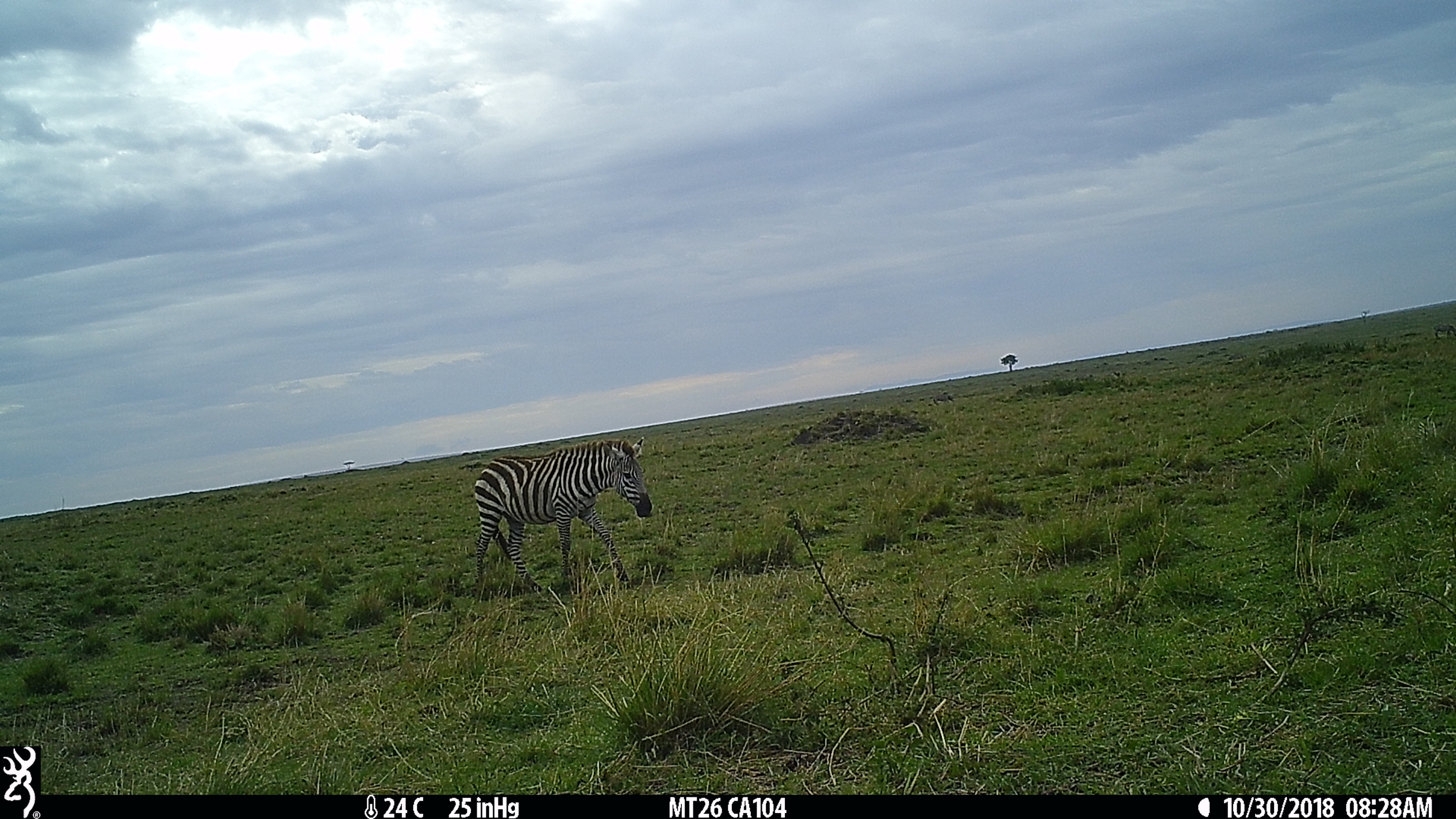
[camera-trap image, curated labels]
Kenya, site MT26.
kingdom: Animalia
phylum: Chordata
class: Mammalia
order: Perissodactyla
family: Equidae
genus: Equus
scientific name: Equus quagga burchellii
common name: burchell's zebra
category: zebra